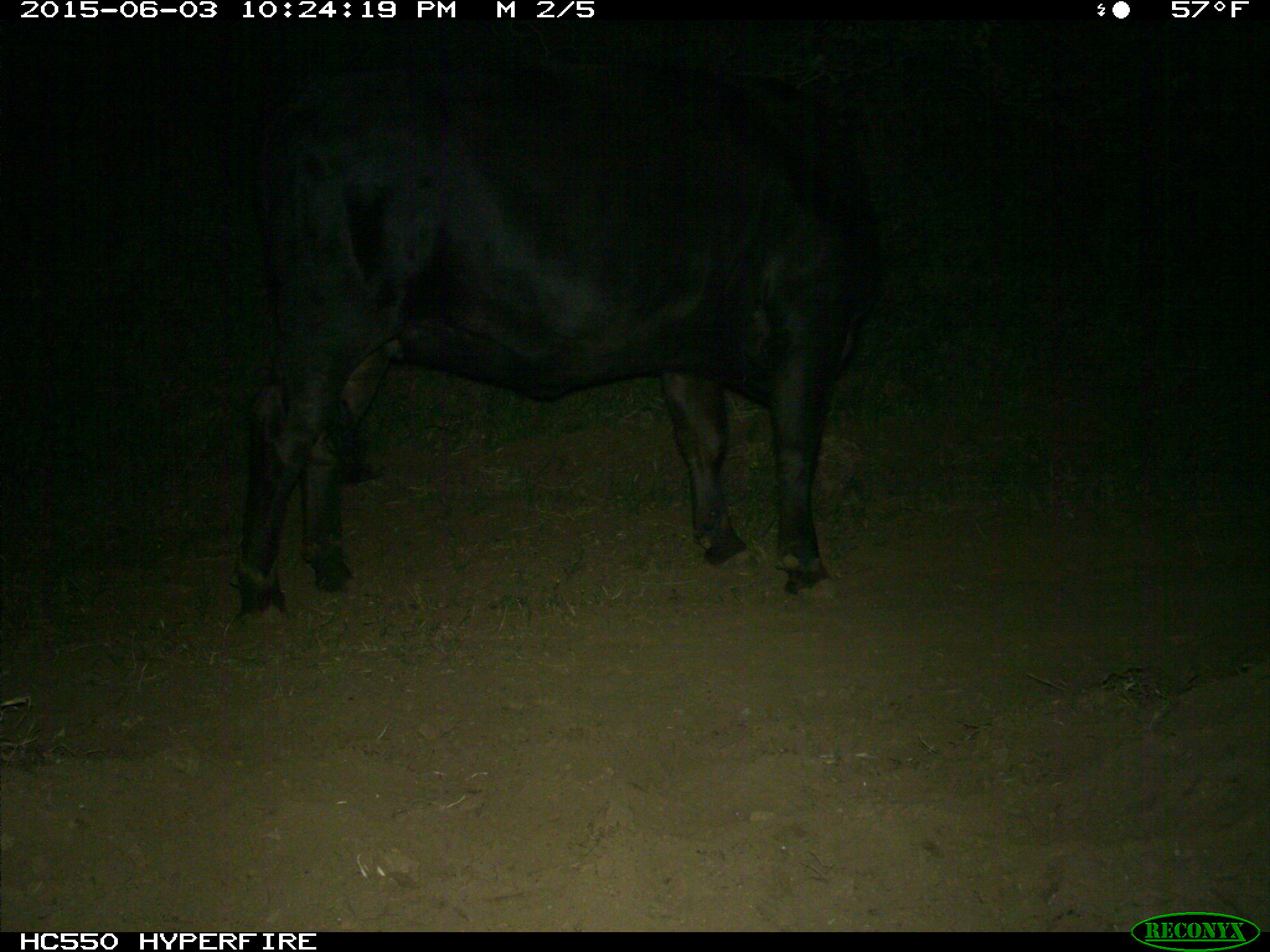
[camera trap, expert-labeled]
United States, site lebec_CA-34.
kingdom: Animalia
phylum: Chordata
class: Mammalia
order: Artiodactyla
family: Bovidae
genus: Bos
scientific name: Bos taurus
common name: domestic cow